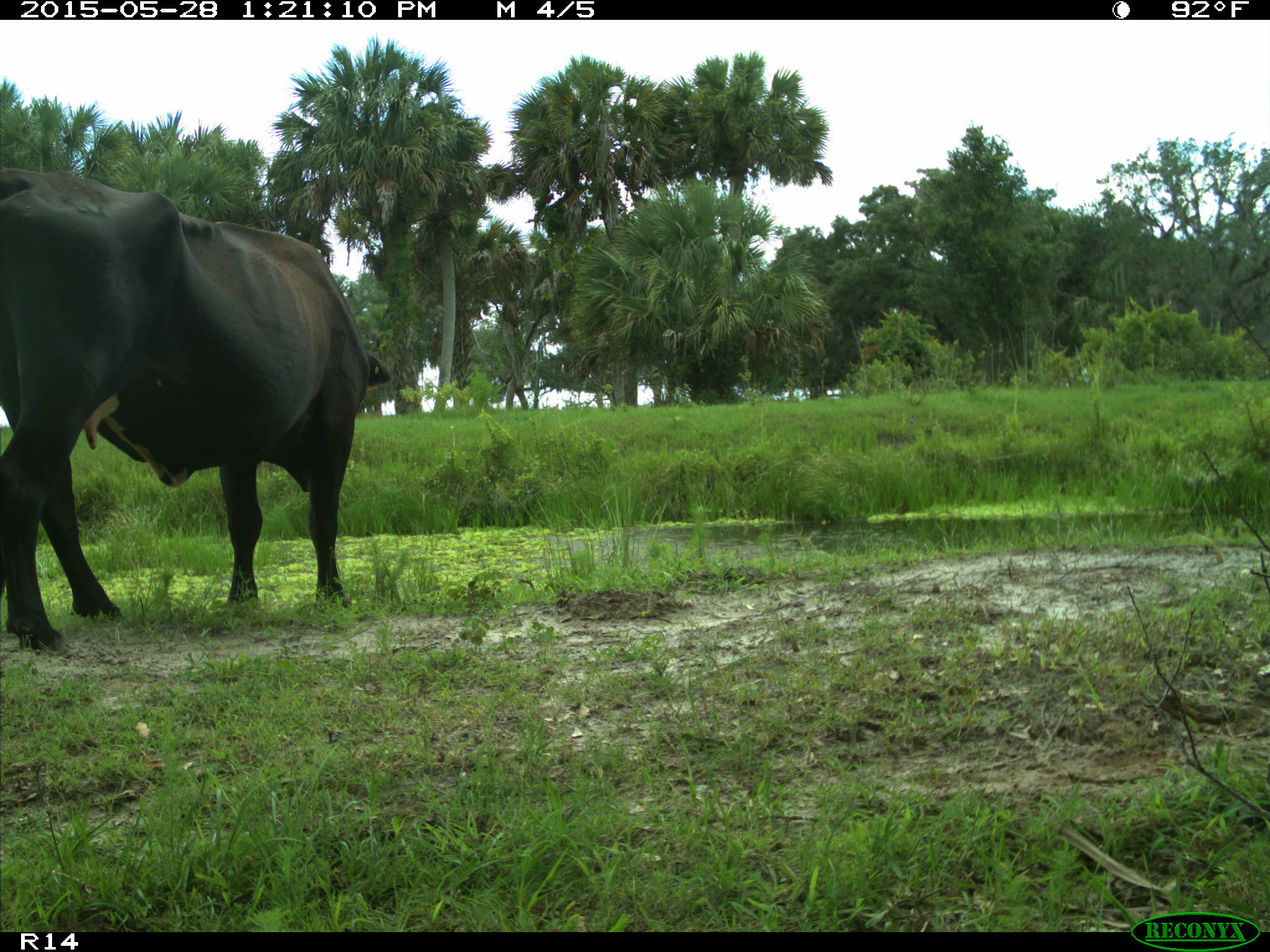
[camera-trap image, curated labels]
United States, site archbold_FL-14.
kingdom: Animalia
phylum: Chordata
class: Mammalia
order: Artiodactyla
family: Bovidae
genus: Bos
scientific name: Bos taurus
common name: domestic cow